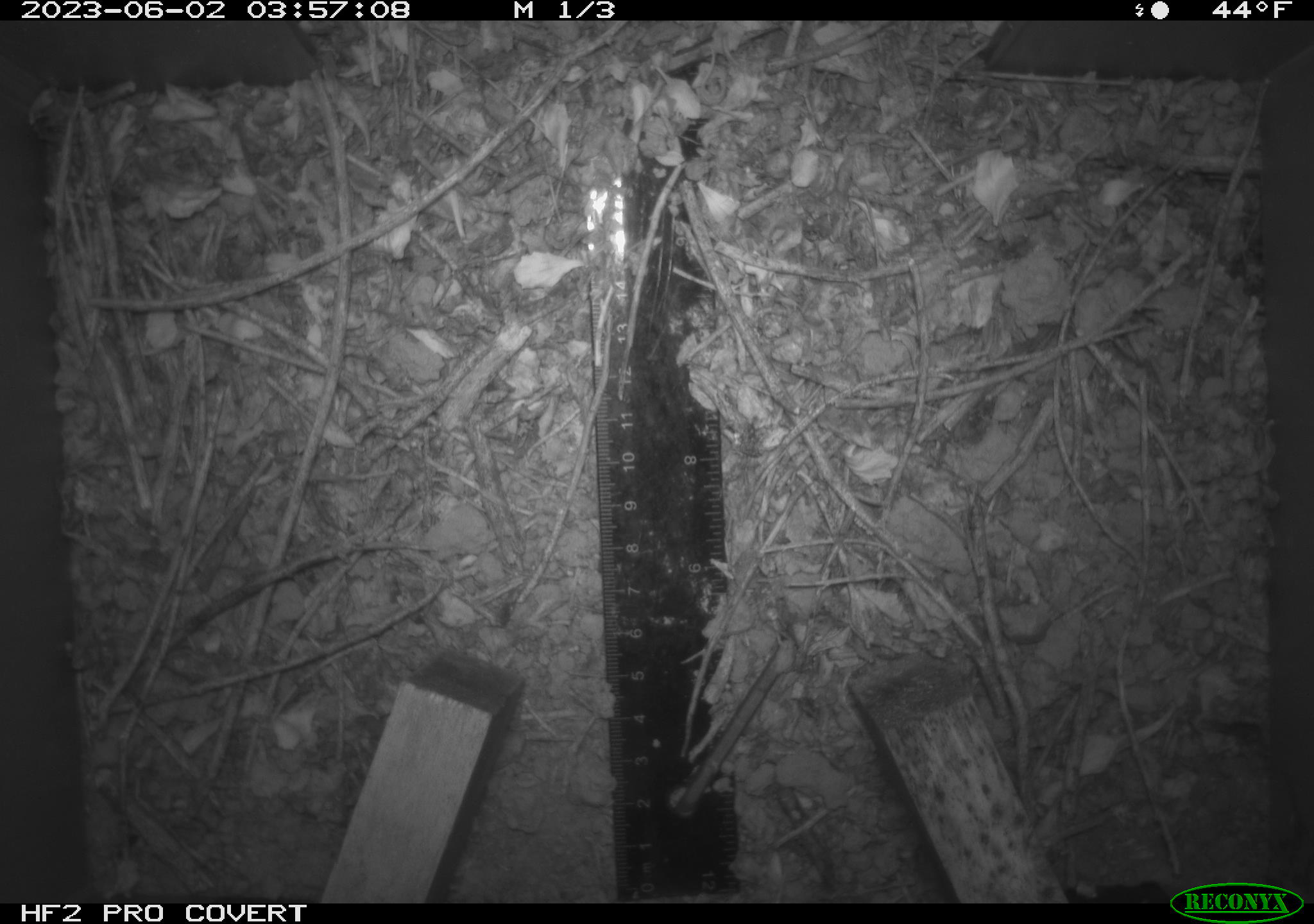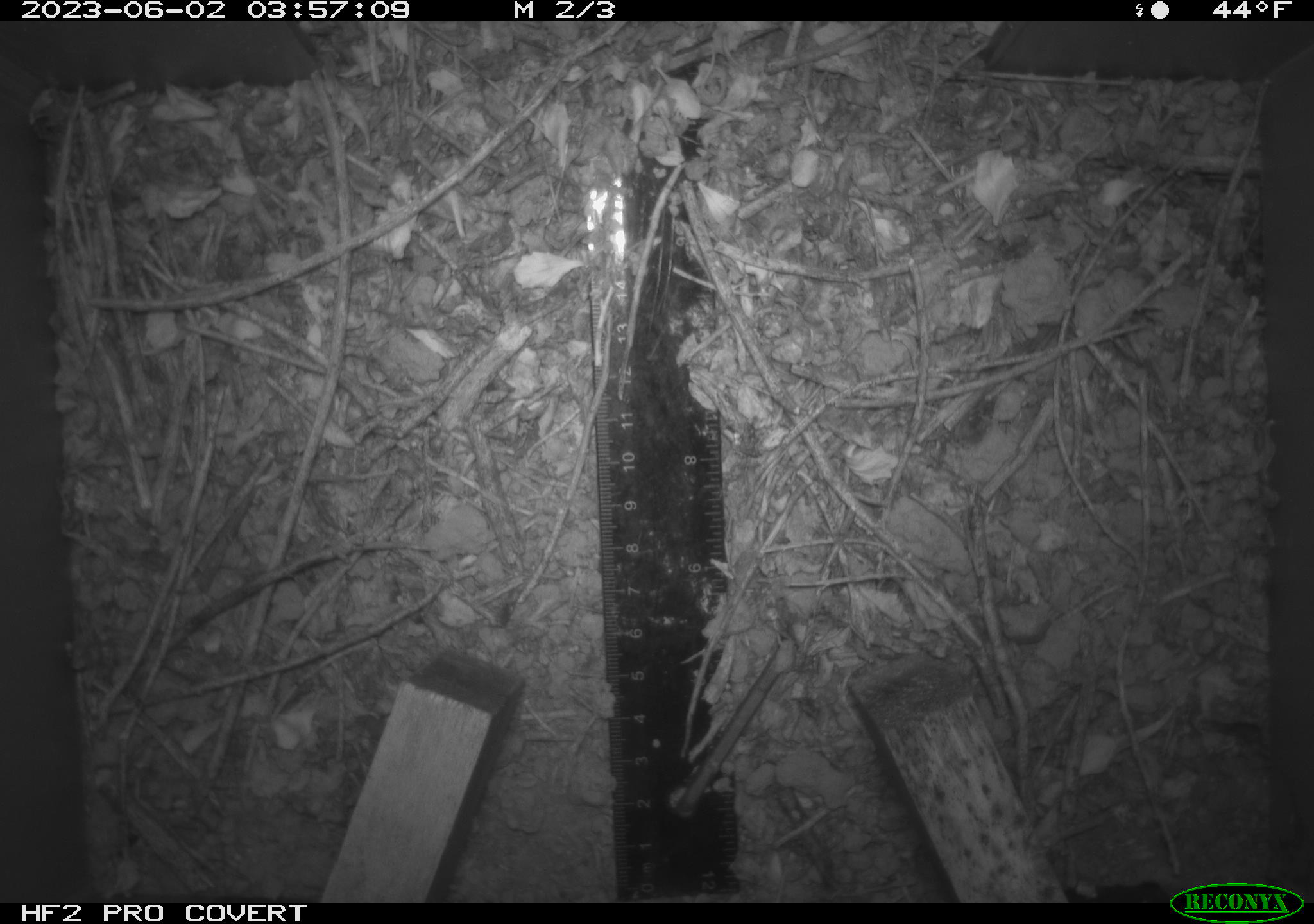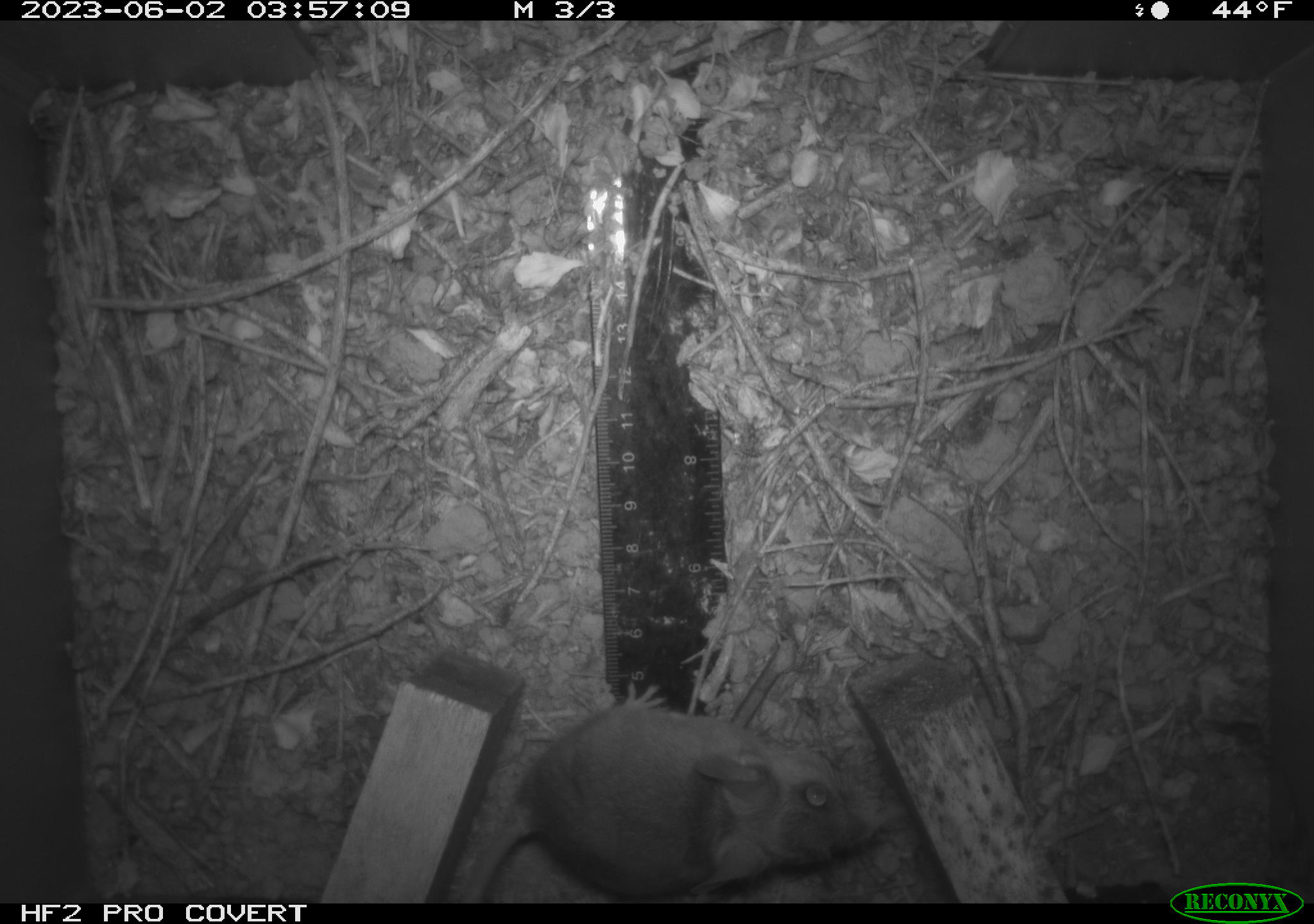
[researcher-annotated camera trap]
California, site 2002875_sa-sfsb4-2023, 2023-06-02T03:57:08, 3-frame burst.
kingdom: Animalia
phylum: Chordata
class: Mammalia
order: Rodentia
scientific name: Rodentia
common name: mouse species